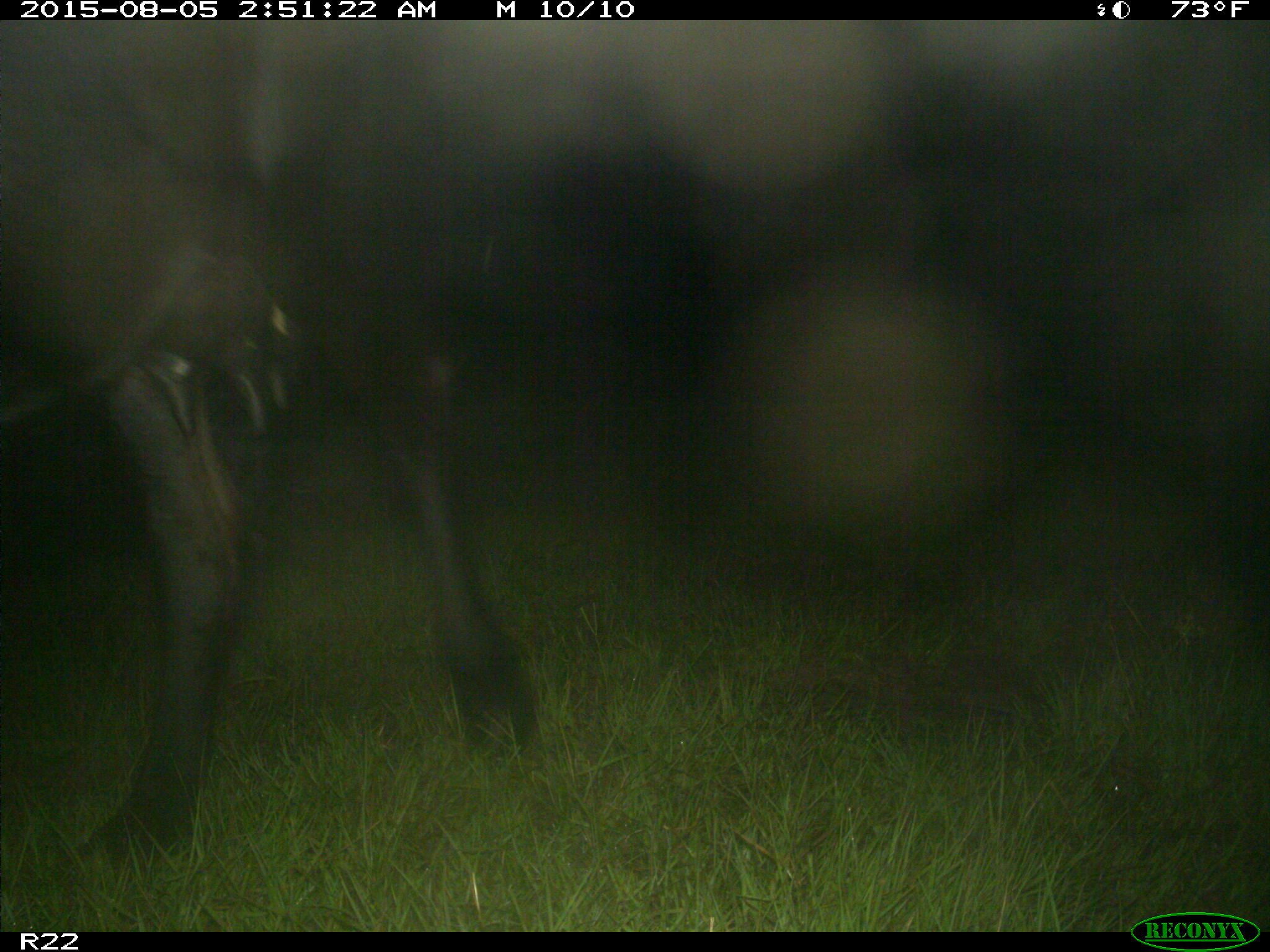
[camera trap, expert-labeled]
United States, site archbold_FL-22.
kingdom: Animalia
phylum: Chordata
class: Mammalia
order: Artiodactyla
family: Bovidae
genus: Bos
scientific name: Bos taurus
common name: domestic cow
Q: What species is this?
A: Bos taurus (domestic cow).